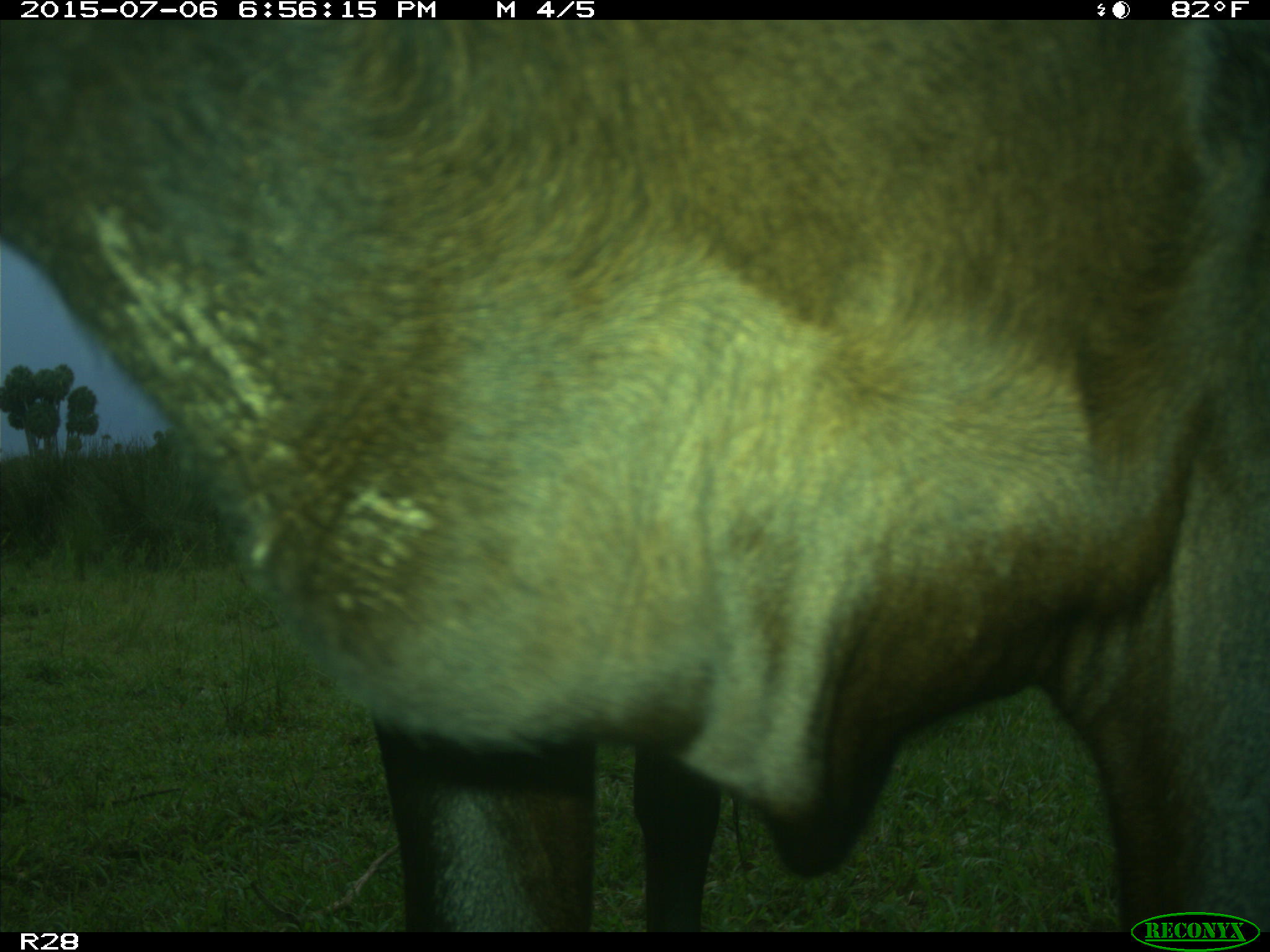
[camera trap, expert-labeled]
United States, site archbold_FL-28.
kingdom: Animalia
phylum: Chordata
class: Mammalia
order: Artiodactyla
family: Bovidae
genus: Bos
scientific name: Bos taurus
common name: domestic cow